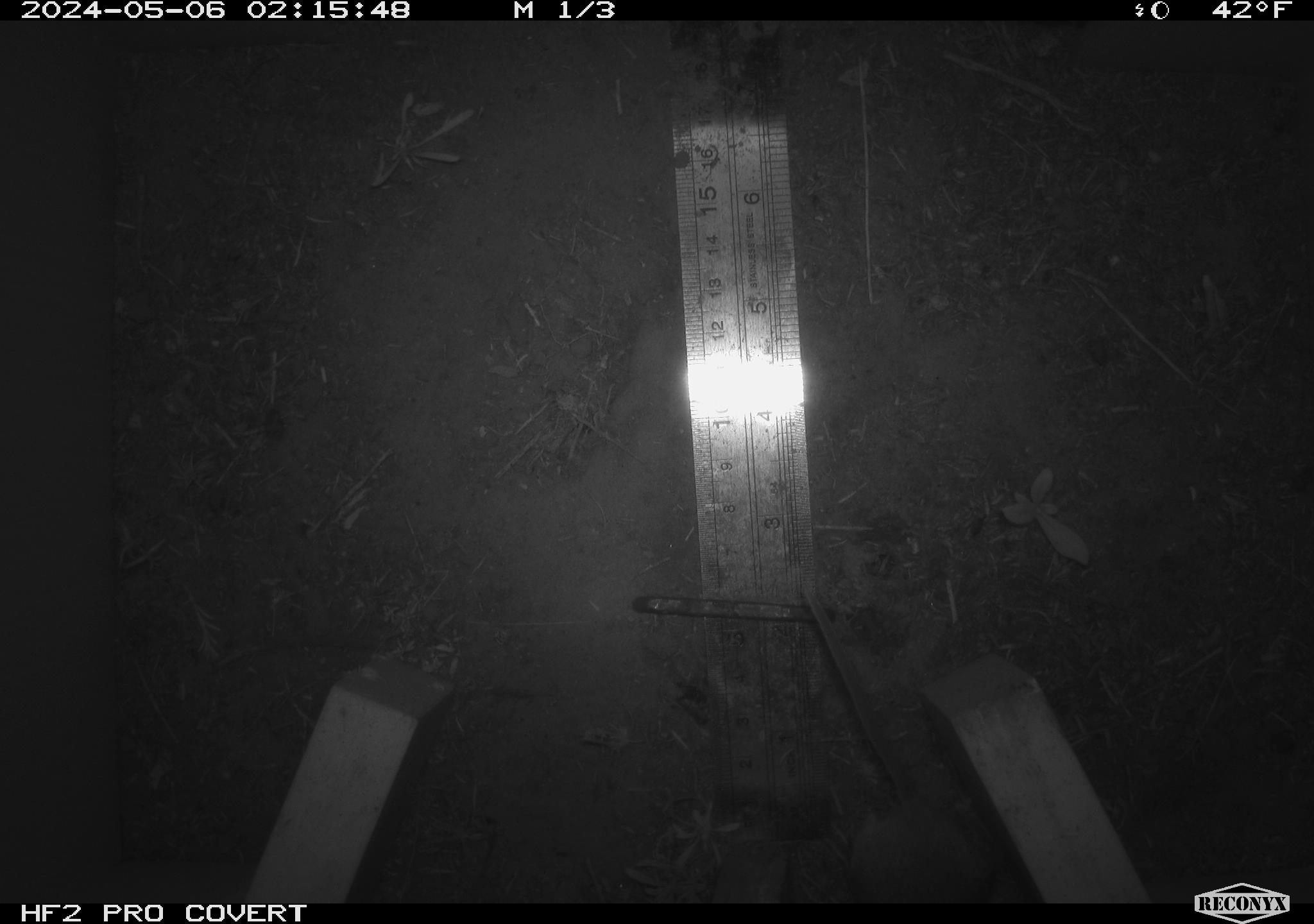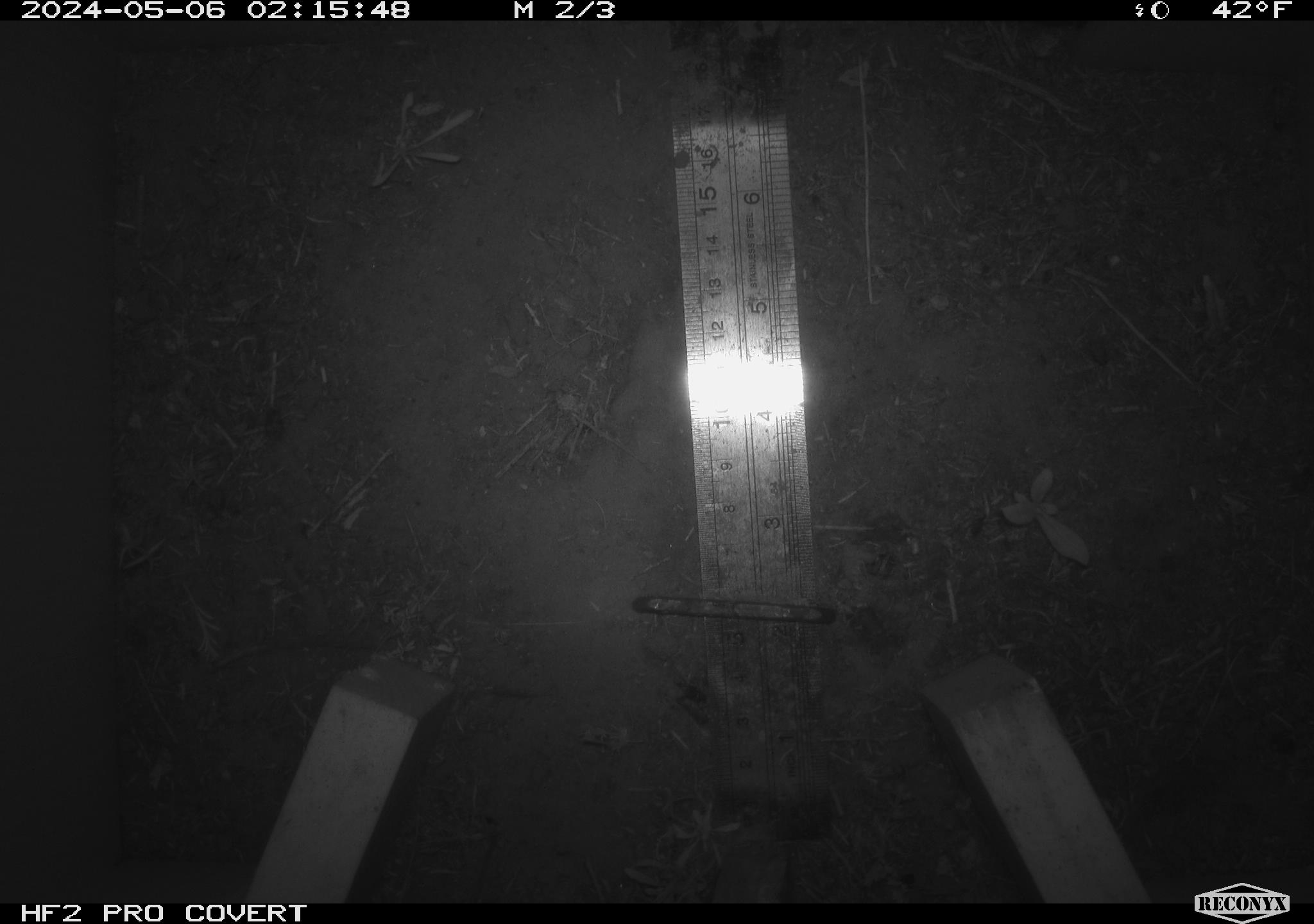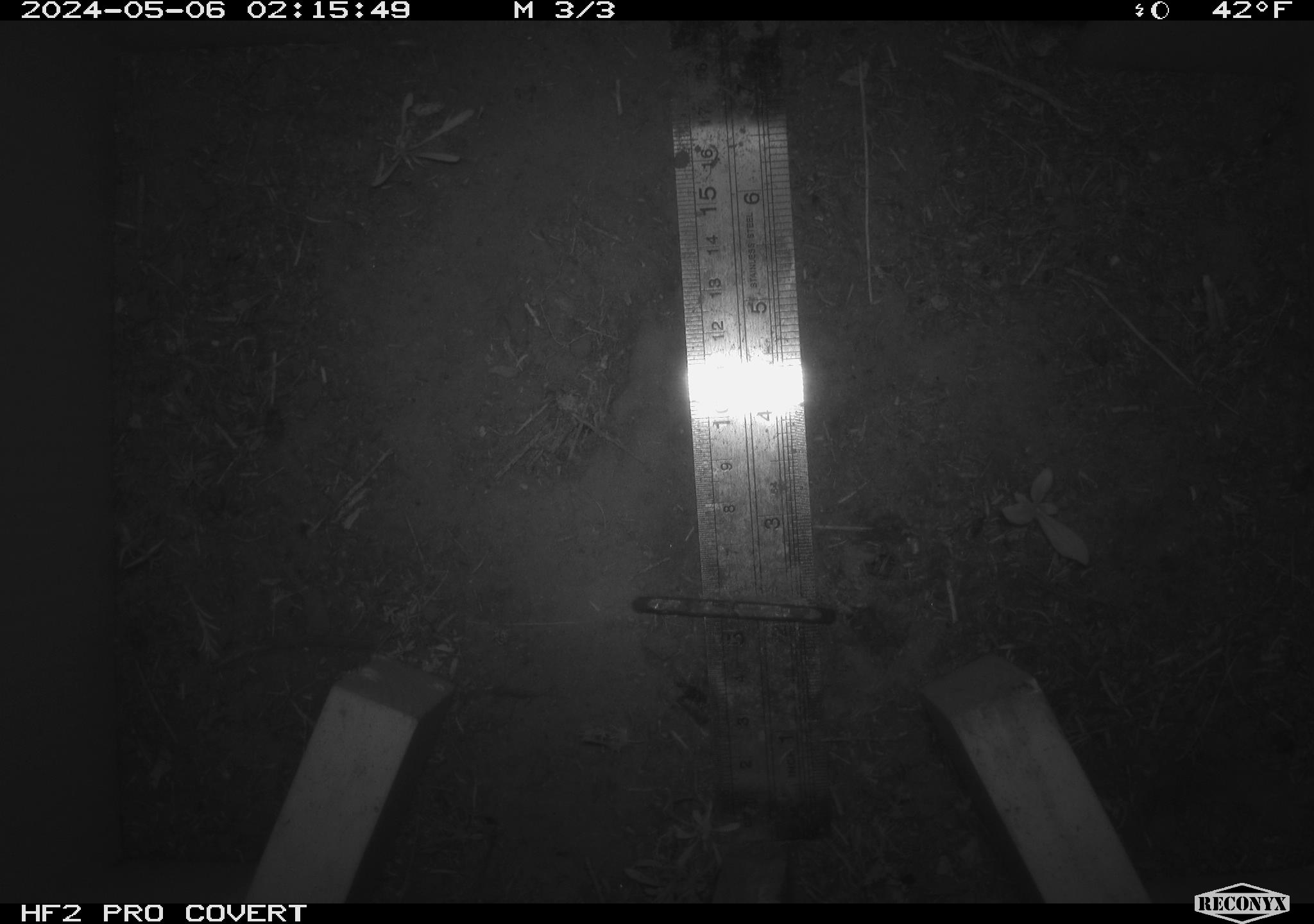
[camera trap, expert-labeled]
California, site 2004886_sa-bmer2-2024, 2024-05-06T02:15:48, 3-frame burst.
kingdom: Animalia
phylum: Chordata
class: Mammalia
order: Rodentia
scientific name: Rodentia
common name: mouse species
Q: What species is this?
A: Mouse species (Rodentia).